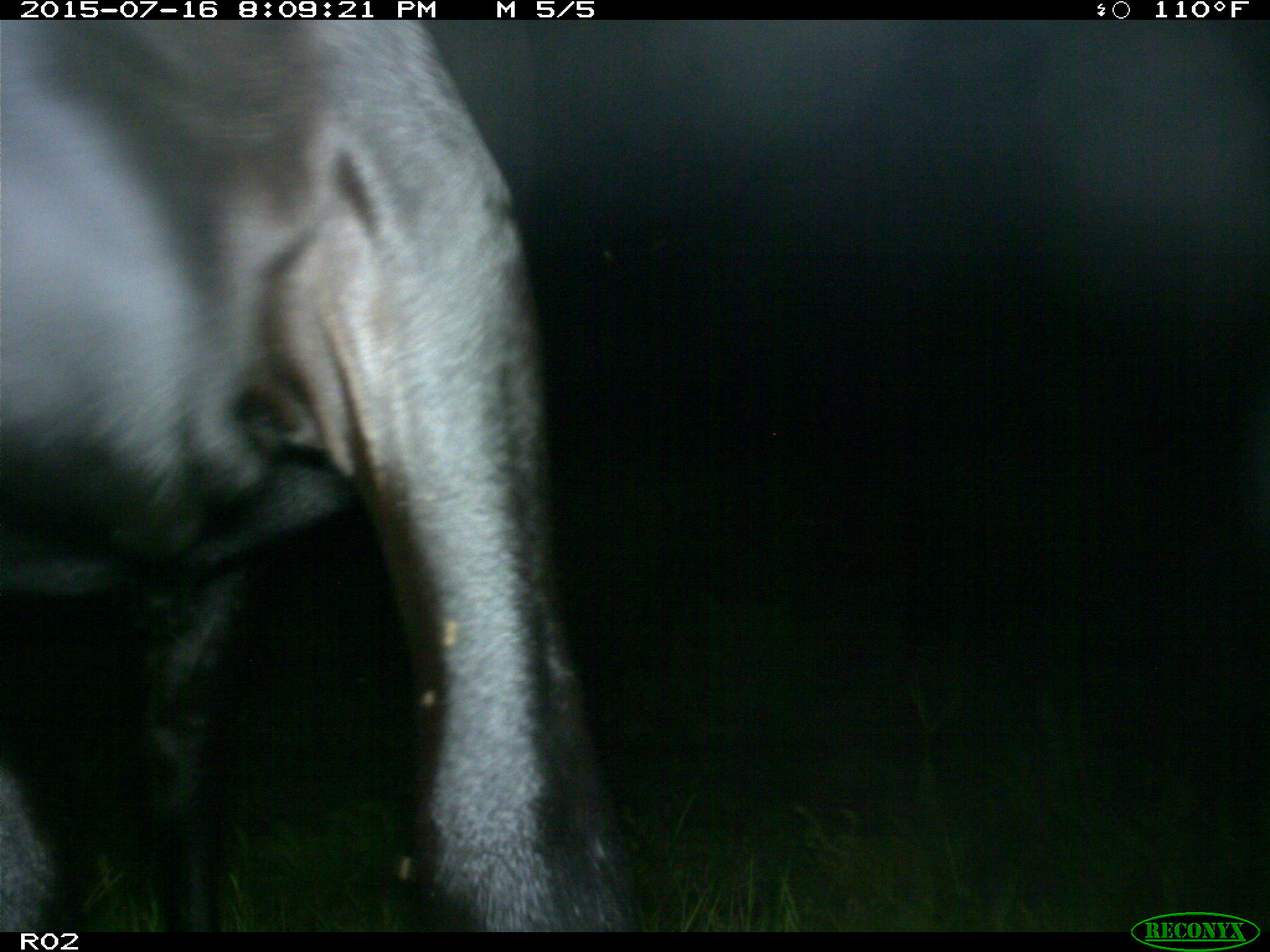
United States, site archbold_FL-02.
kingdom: Animalia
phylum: Chordata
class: Mammalia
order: Artiodactyla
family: Bovidae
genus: Bos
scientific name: Bos taurus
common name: domestic cow